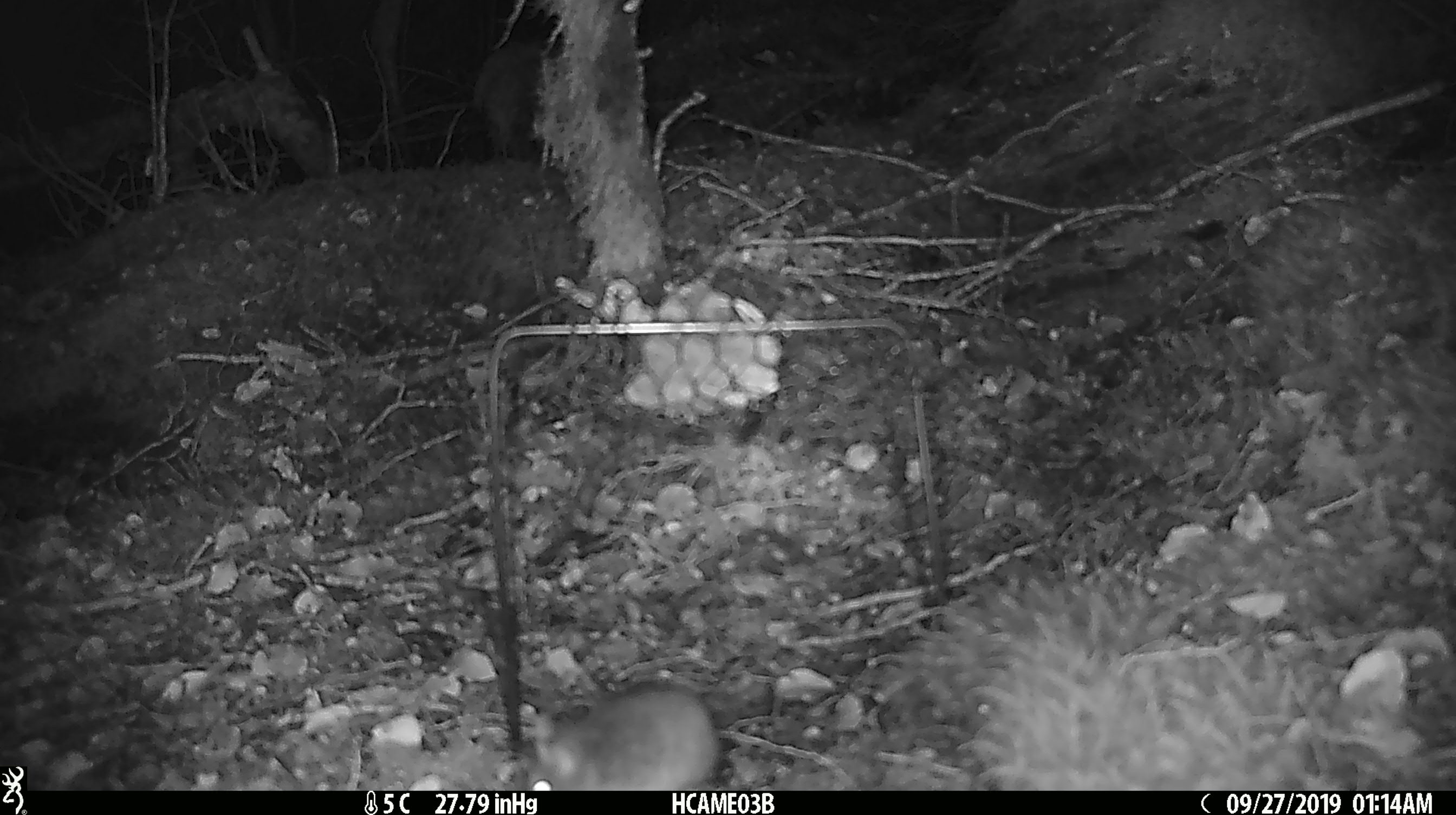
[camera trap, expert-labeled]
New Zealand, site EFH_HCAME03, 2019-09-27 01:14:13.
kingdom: Animalia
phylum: Chordata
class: Mammalia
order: Rodentia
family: Muridae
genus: Mus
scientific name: Mus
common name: mouse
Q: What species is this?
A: Mouse (Mus).